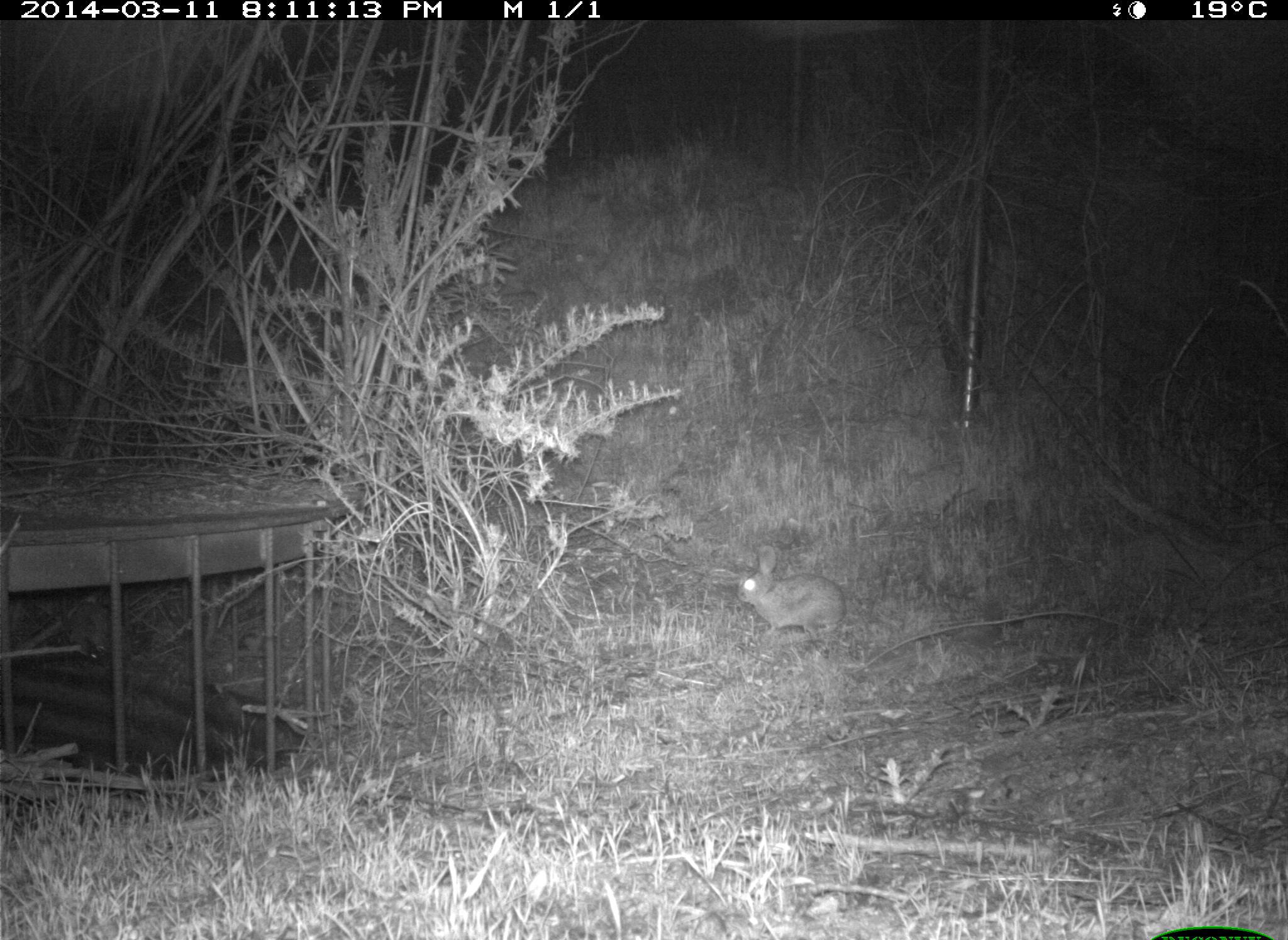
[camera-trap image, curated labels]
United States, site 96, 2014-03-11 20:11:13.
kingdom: Animalia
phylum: Chordata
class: Mammalia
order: Lagomorpha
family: Leporidae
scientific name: Leporidae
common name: rabbits and hares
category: rabbit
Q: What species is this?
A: Rabbit (rabbits and hares) (Leporidae).